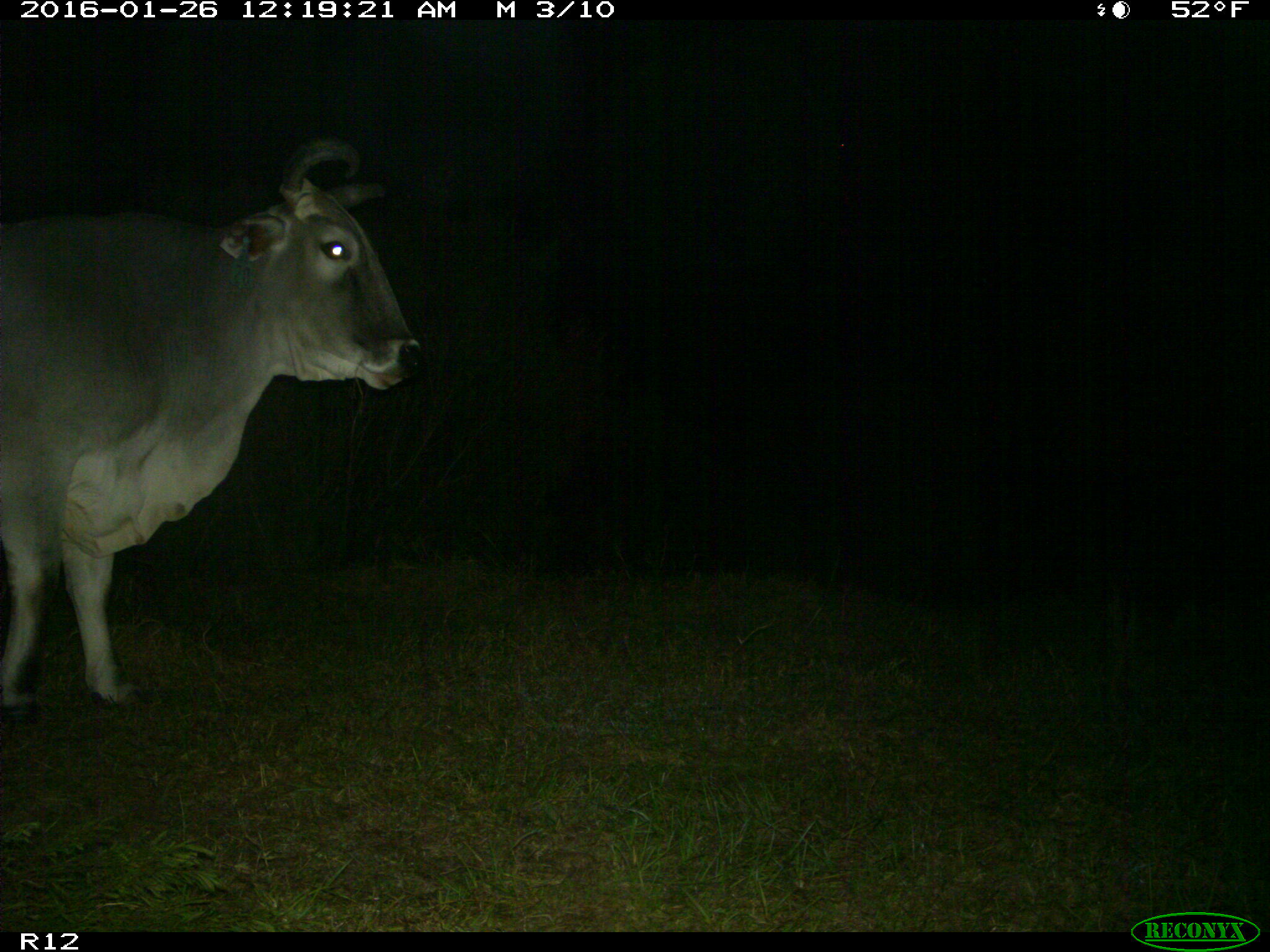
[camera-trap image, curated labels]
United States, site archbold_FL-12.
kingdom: Animalia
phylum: Chordata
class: Mammalia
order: Artiodactyla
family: Bovidae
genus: Bos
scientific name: Bos taurus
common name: domestic cow